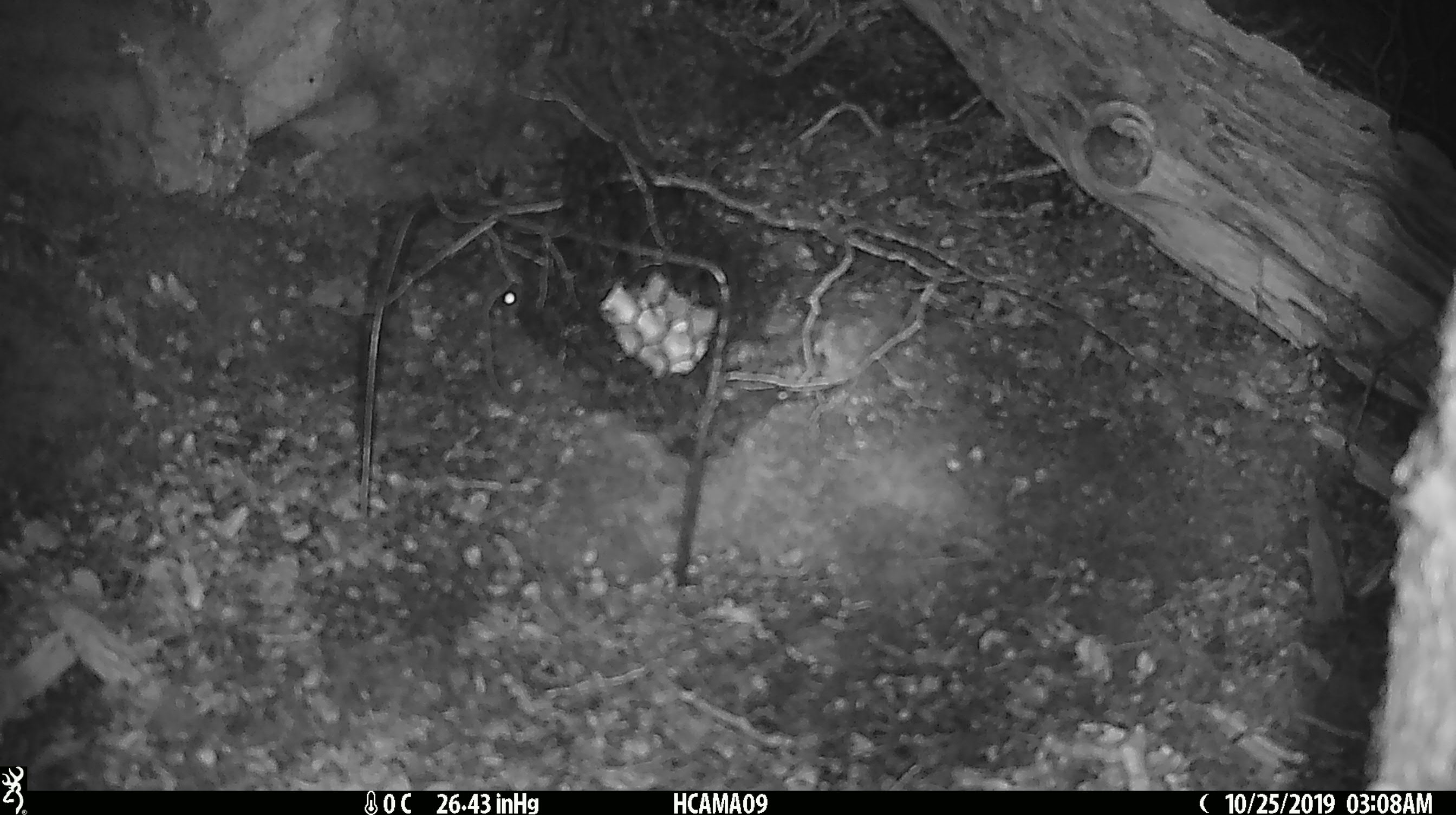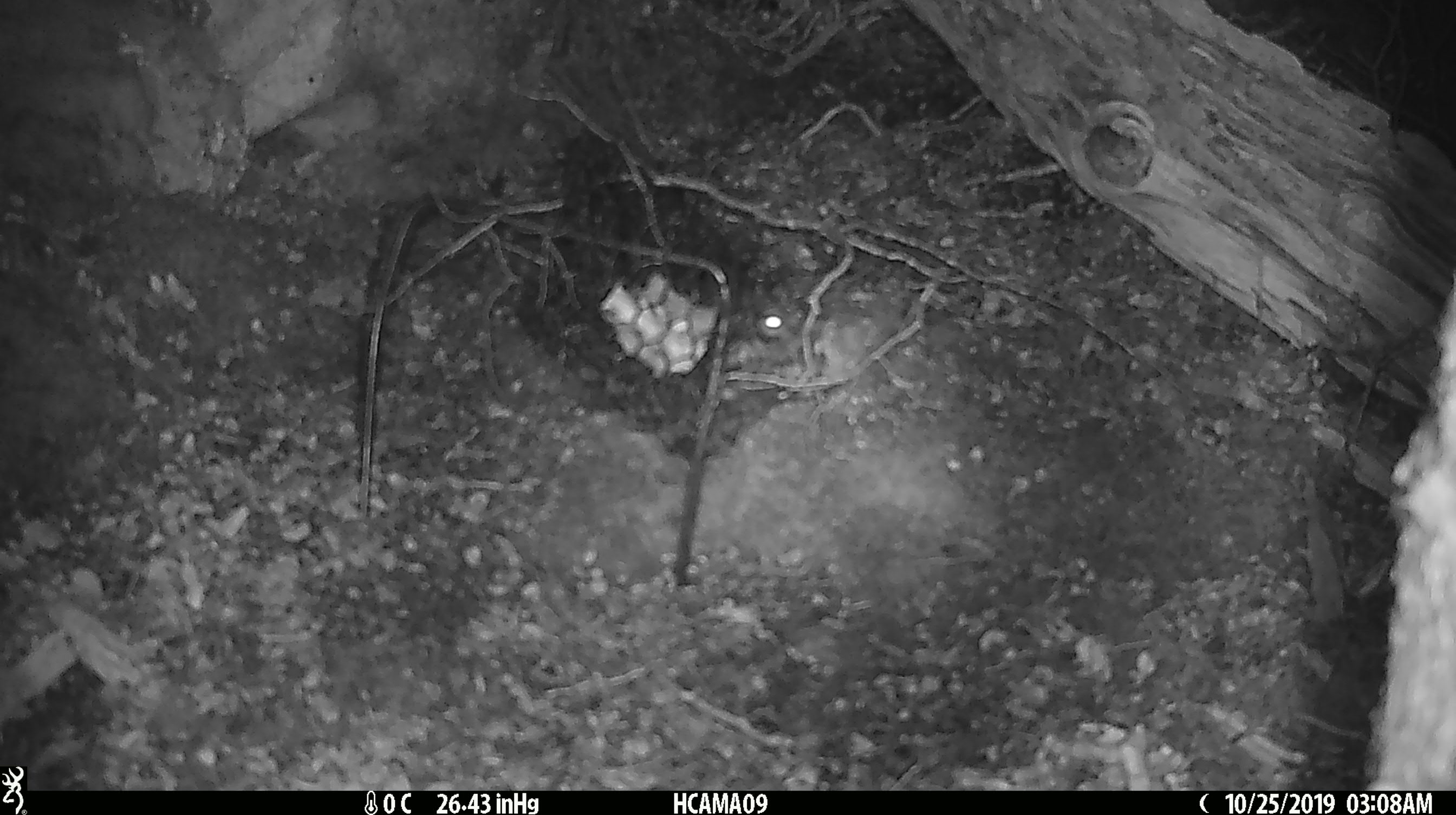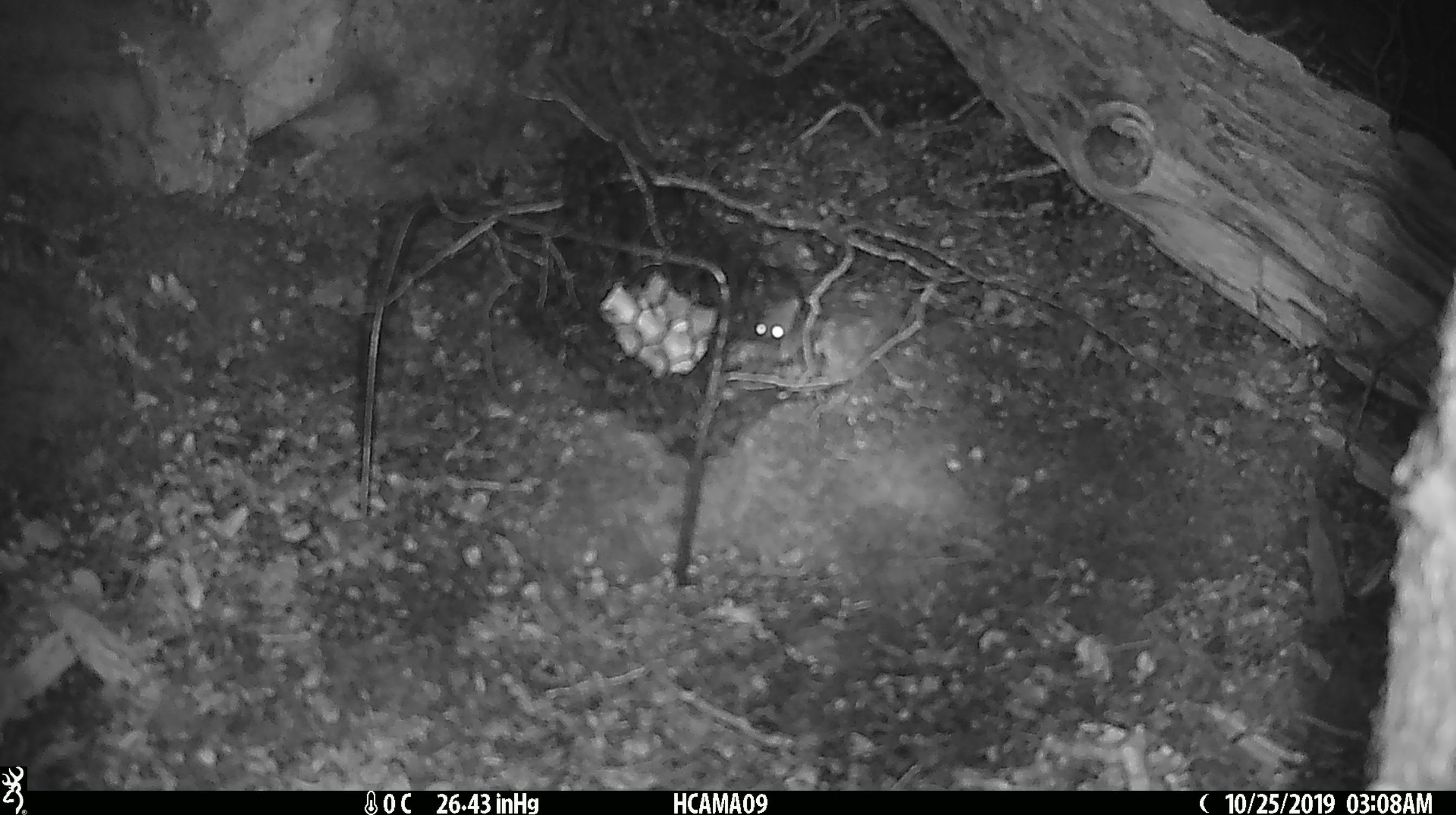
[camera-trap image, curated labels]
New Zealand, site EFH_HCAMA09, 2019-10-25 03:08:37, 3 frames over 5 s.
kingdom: Animalia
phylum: Chordata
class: Mammalia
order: Rodentia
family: Muridae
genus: Mus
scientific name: Mus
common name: mouse